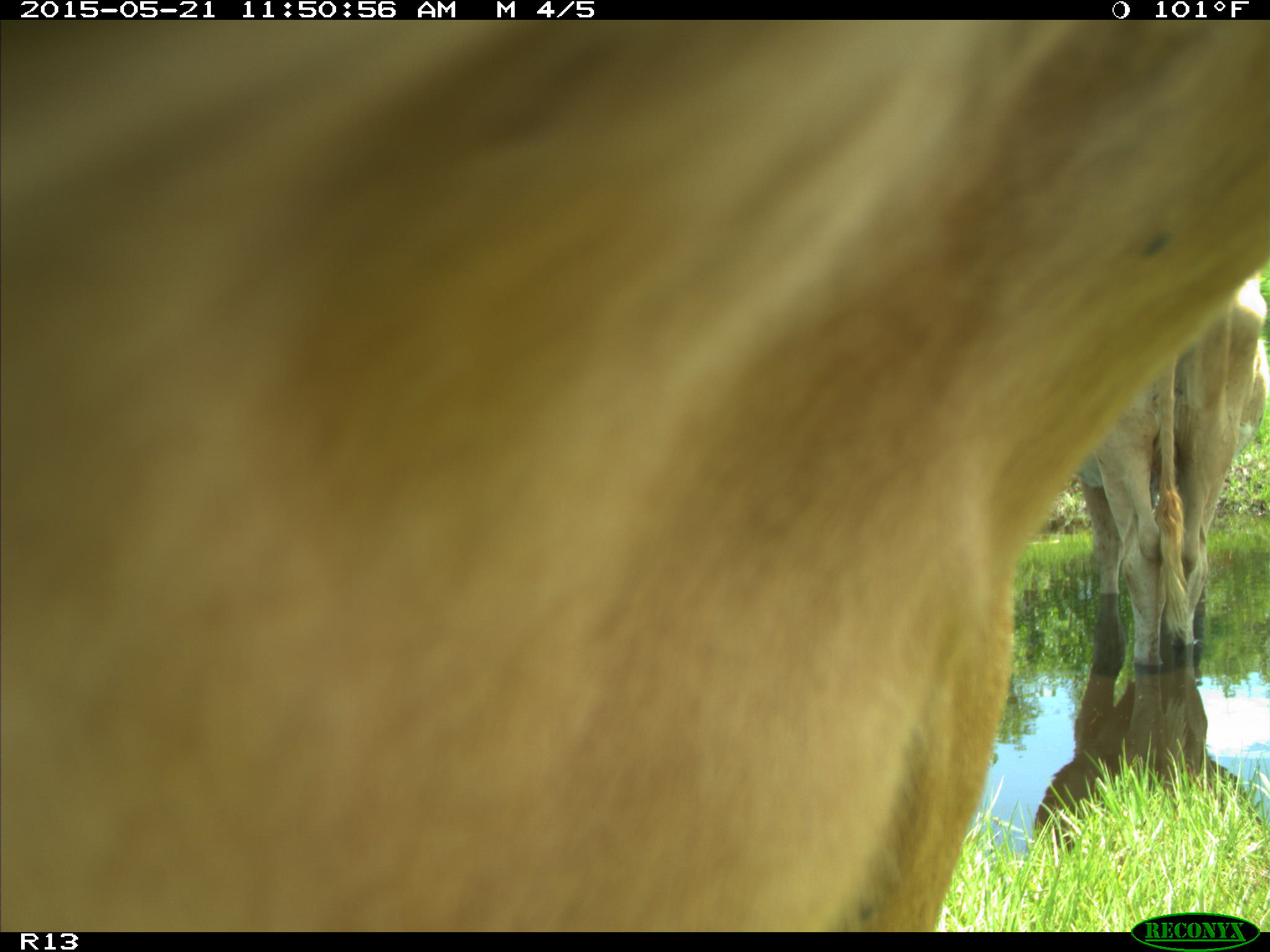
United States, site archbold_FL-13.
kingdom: Animalia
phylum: Chordata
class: Mammalia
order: Artiodactyla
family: Bovidae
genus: Bos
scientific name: Bos taurus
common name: domestic cow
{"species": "Bos taurus (domestic cow)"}